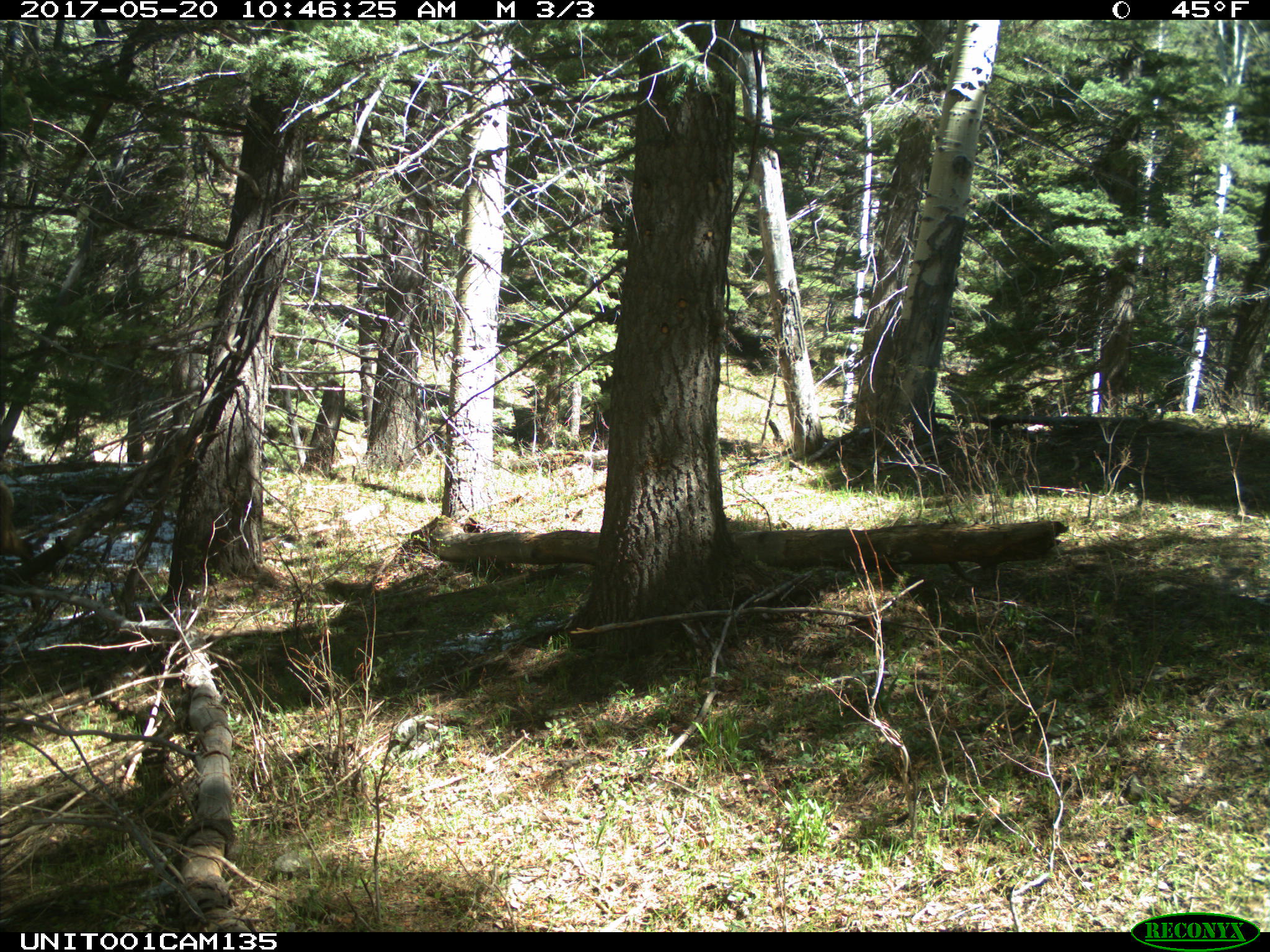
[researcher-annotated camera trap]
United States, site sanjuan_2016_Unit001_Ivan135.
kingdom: Animalia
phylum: Chordata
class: Mammalia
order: Artiodactyla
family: Cervidae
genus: Cervus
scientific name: Cervus elaphus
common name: red deer